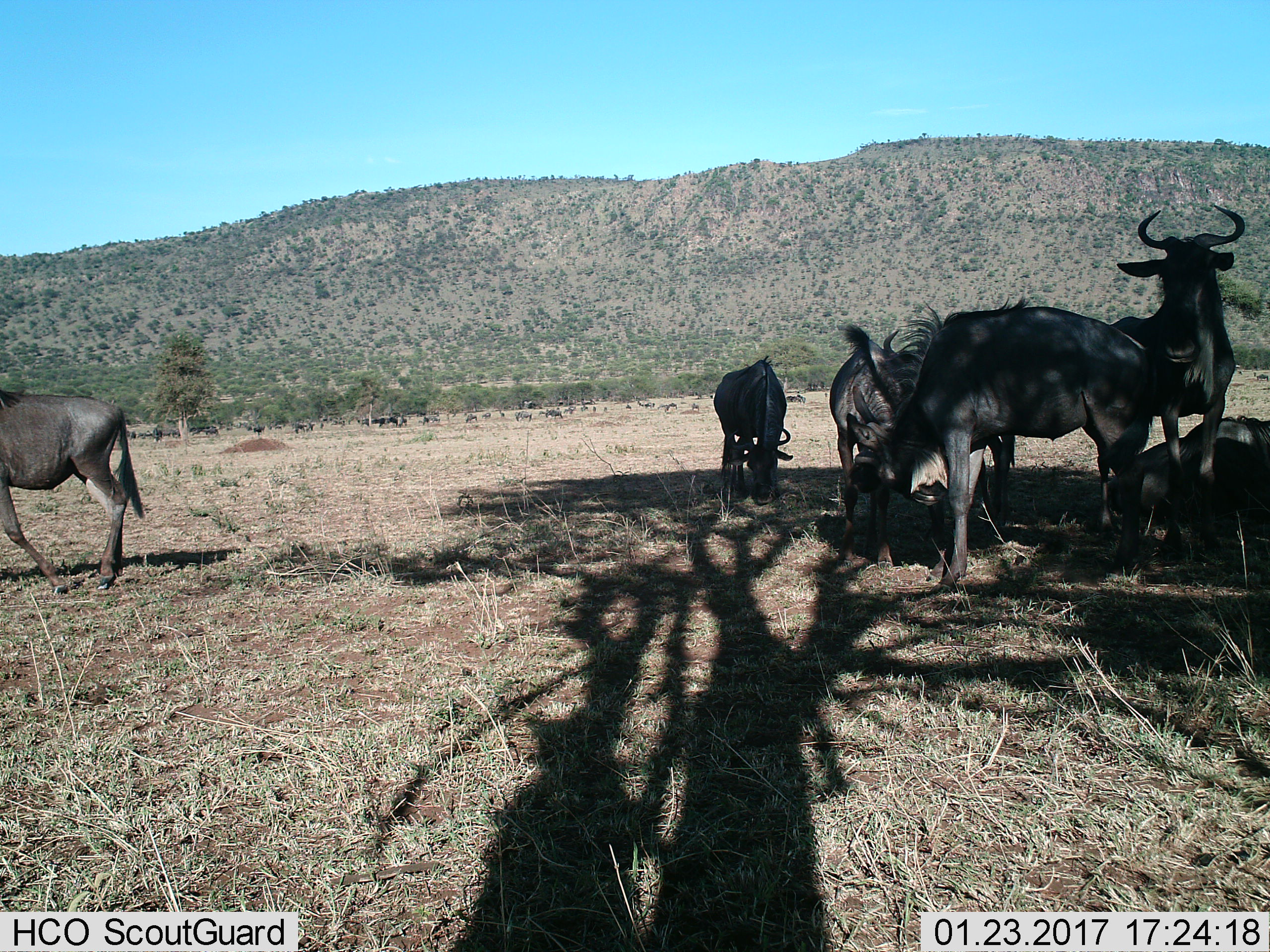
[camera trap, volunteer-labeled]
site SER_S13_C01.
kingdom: Animalia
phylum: Chordata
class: Mammalia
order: Artiodactyla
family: Bovidae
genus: Connochaetes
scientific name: Connochaetes taurinus taurinus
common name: blue wildebeest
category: wildebeestblue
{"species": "wildebeestblue (blue wildebeest) (Connochaetes taurinus taurinus)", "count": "6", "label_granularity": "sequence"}